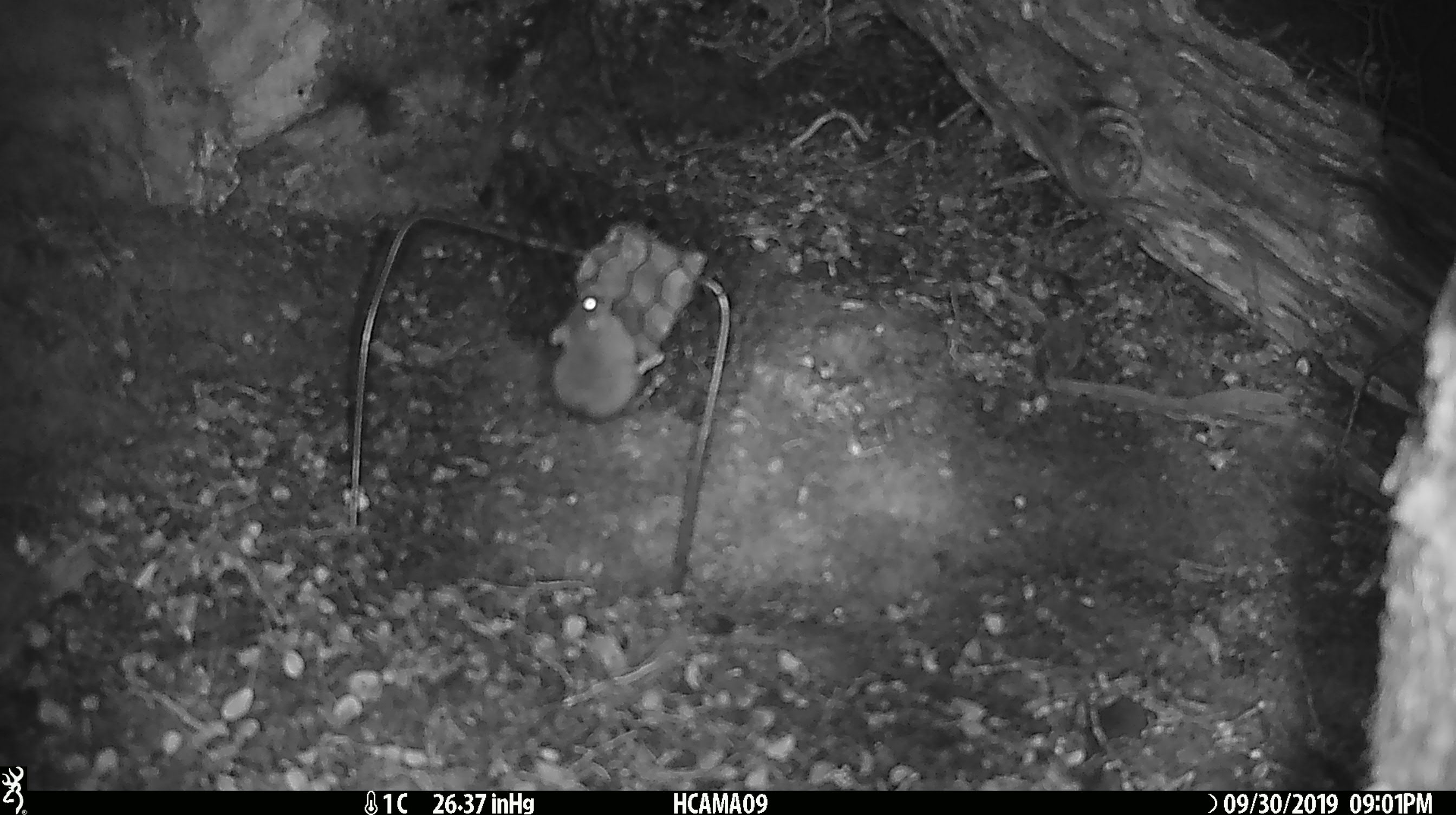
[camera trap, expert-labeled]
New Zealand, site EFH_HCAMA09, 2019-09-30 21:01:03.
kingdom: Animalia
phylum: Chordata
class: Mammalia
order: Rodentia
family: Muridae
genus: Mus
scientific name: Mus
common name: mouse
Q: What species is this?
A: Mouse (Mus).